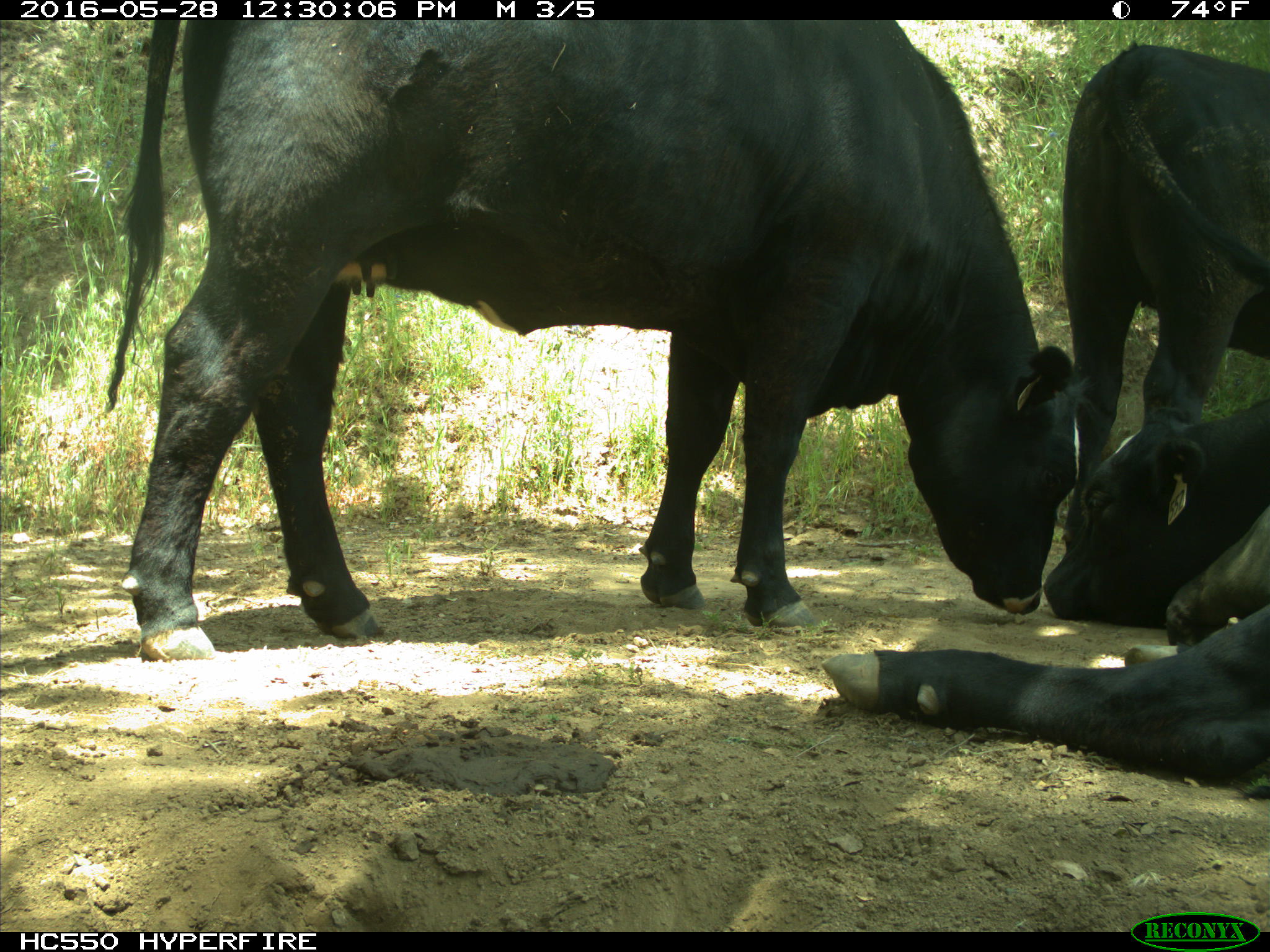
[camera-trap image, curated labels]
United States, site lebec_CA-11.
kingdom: Animalia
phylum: Chordata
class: Mammalia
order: Artiodactyla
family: Bovidae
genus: Bos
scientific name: Bos taurus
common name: domestic cow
Bos taurus (domestic cow).